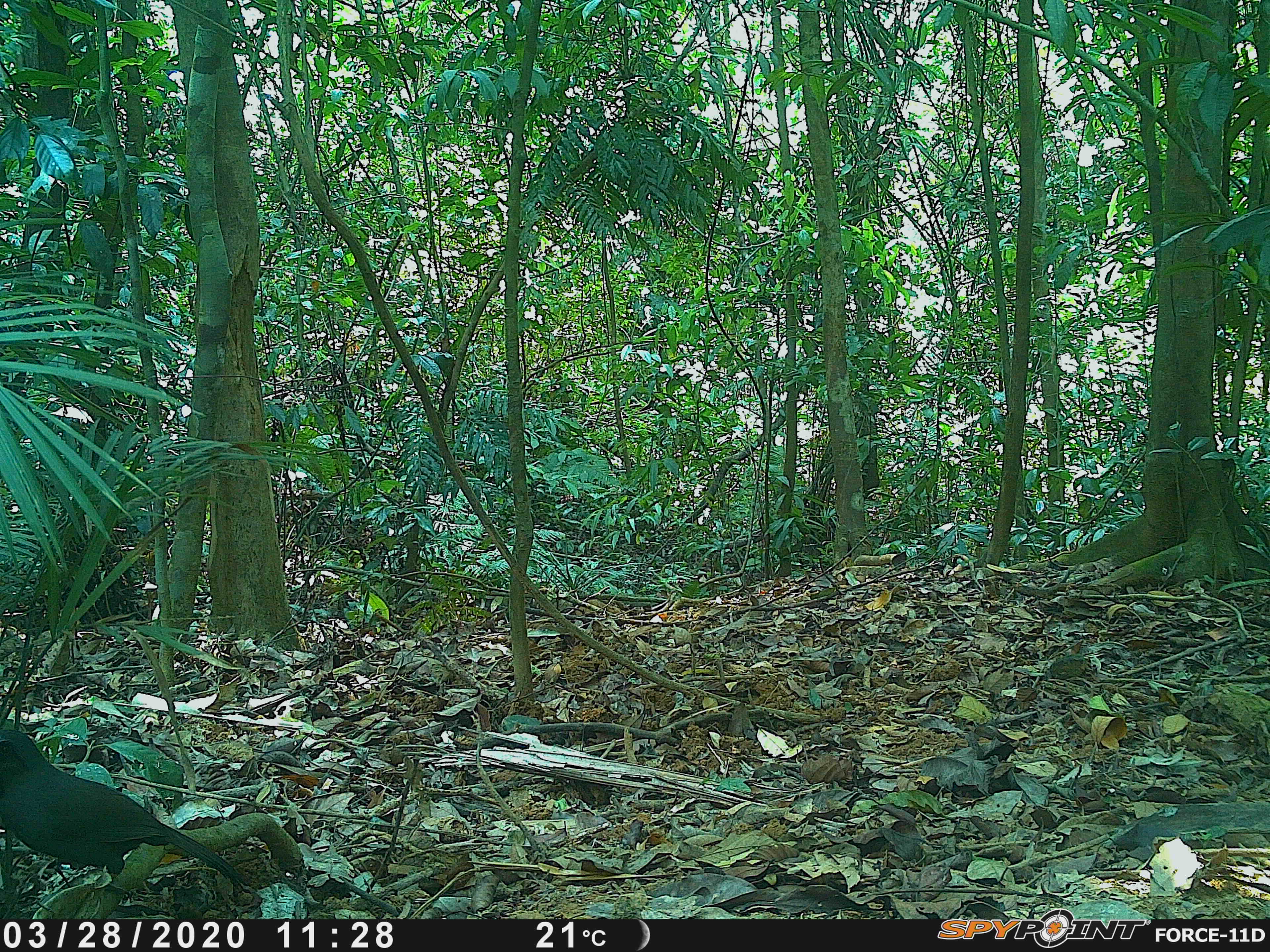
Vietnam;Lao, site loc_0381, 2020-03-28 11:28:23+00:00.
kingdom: Animalia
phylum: Chordata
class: Aves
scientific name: Aves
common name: bird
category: unidentified bird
Unidentified bird (bird) (Aves). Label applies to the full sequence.